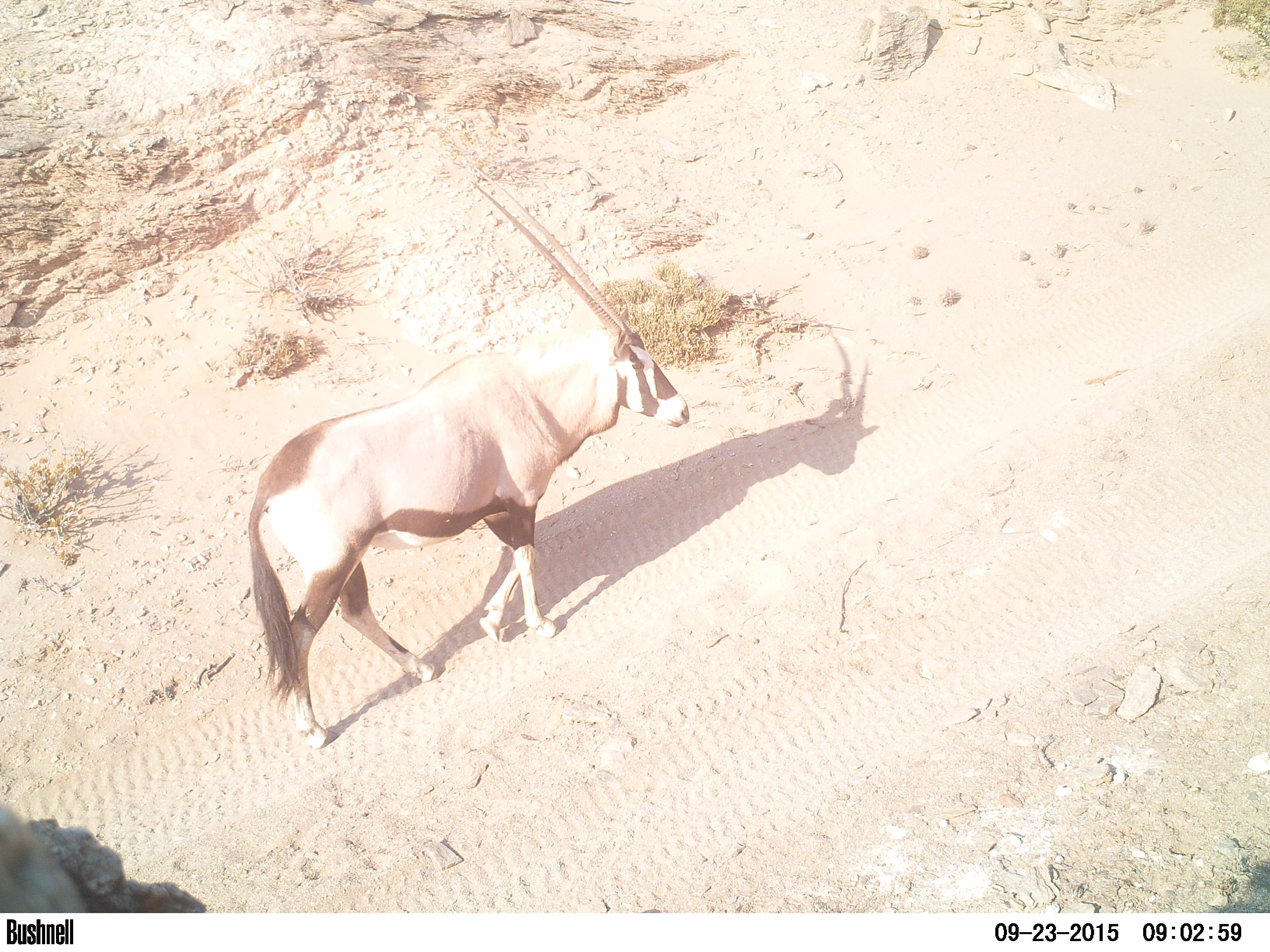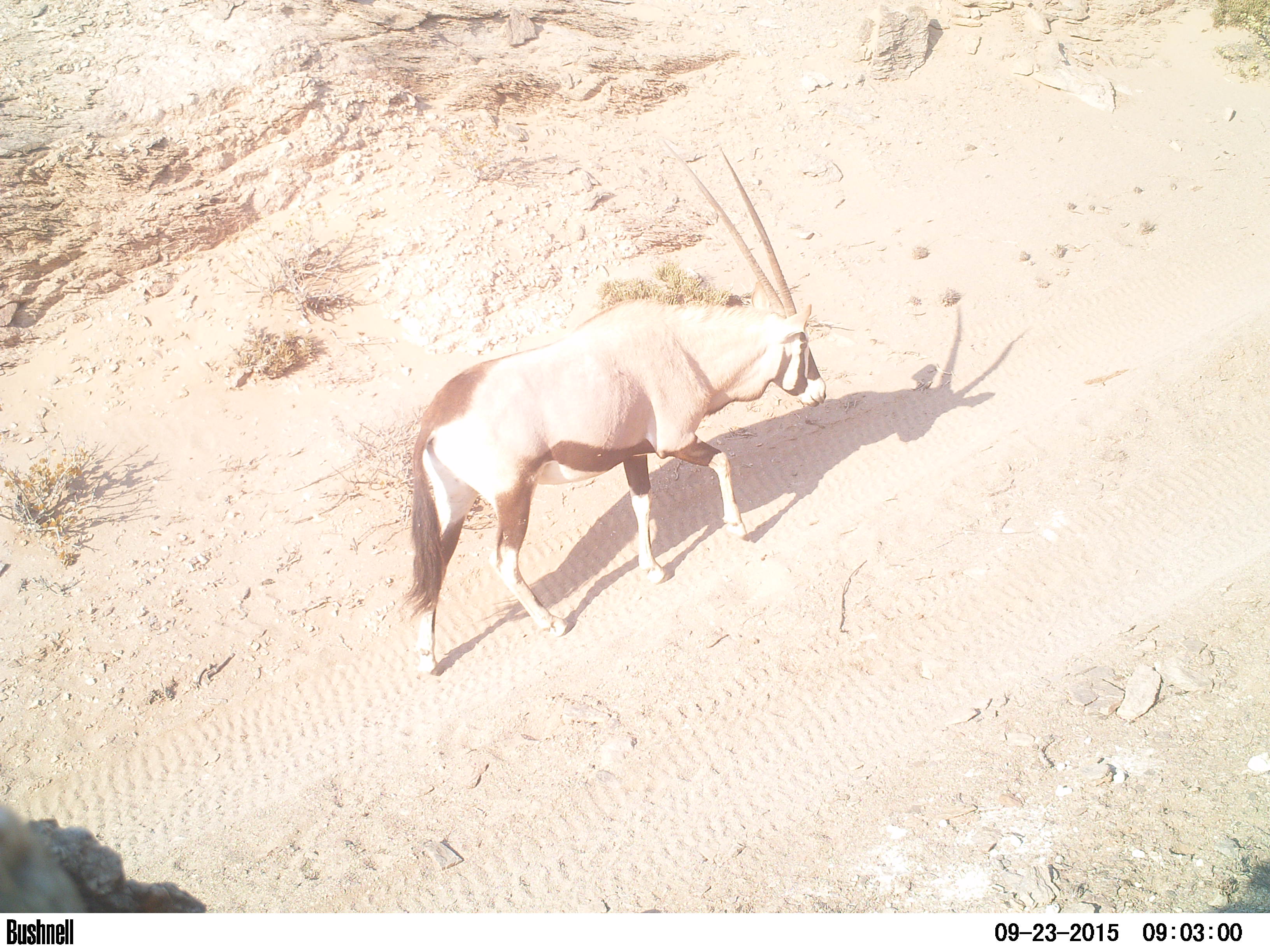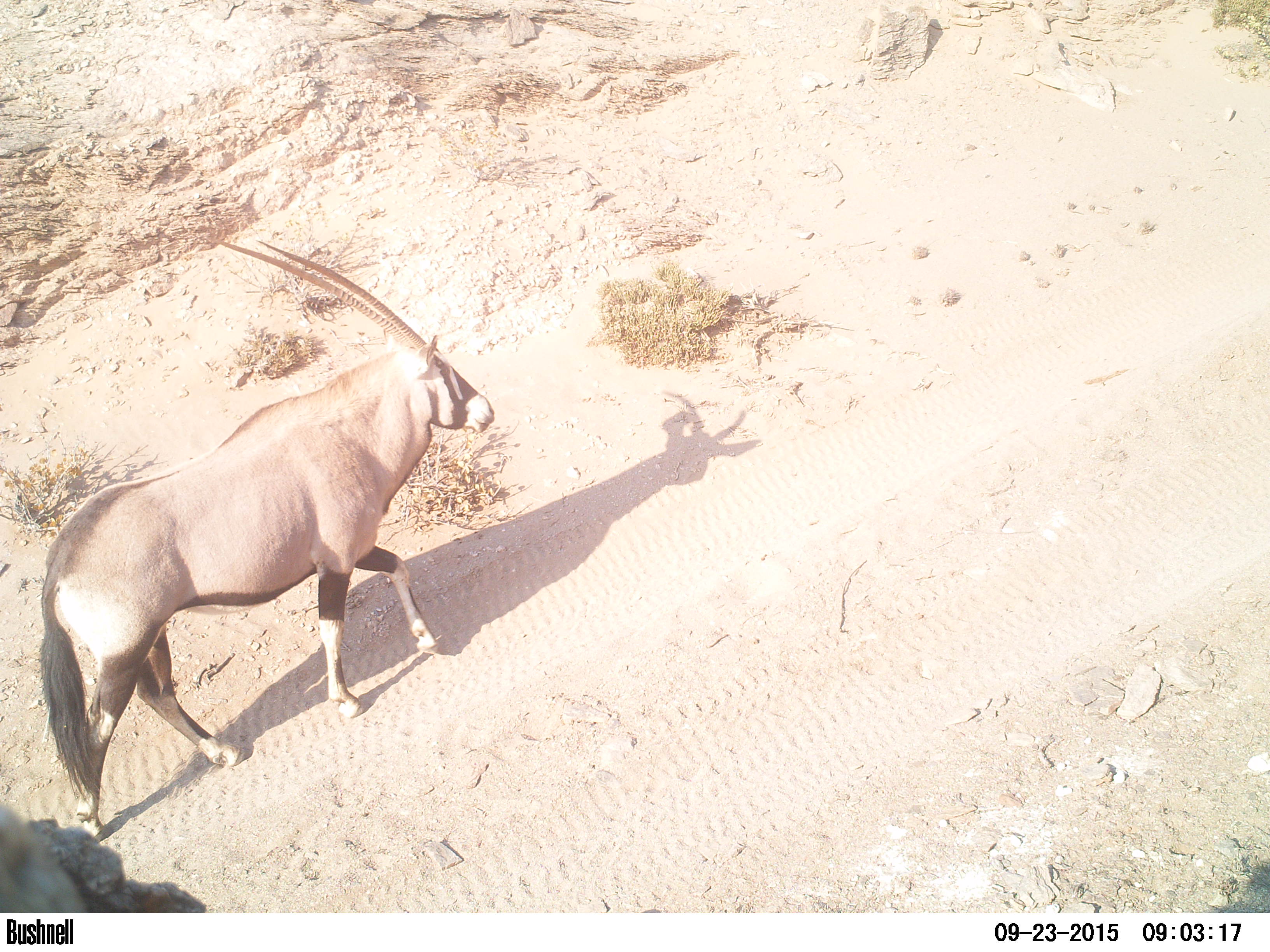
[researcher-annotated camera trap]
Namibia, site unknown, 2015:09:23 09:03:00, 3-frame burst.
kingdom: Animalia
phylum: Chordata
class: Mammalia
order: Artiodactyla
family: Bovidae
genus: Oryx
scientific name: Oryx gazella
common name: gemsbok